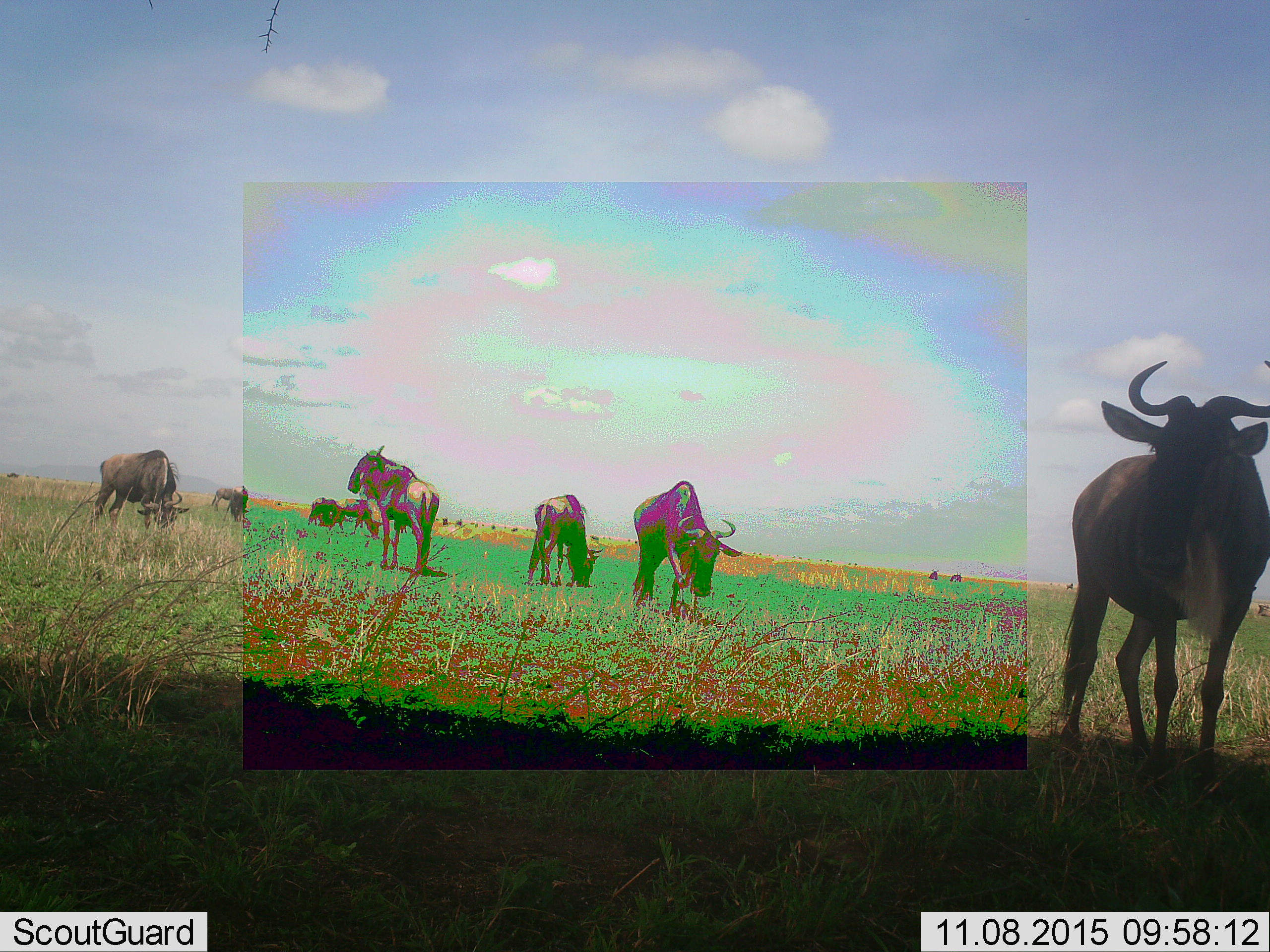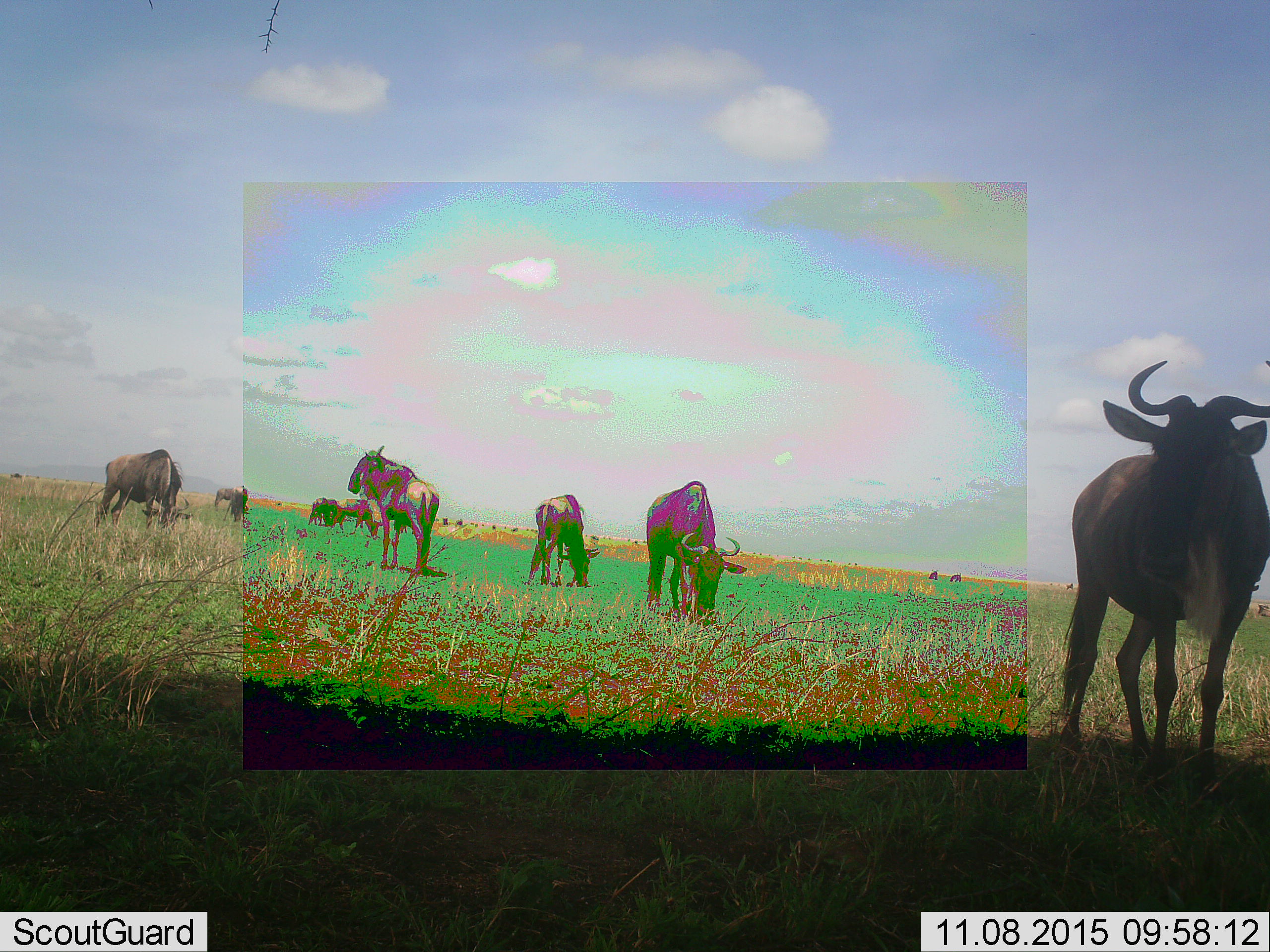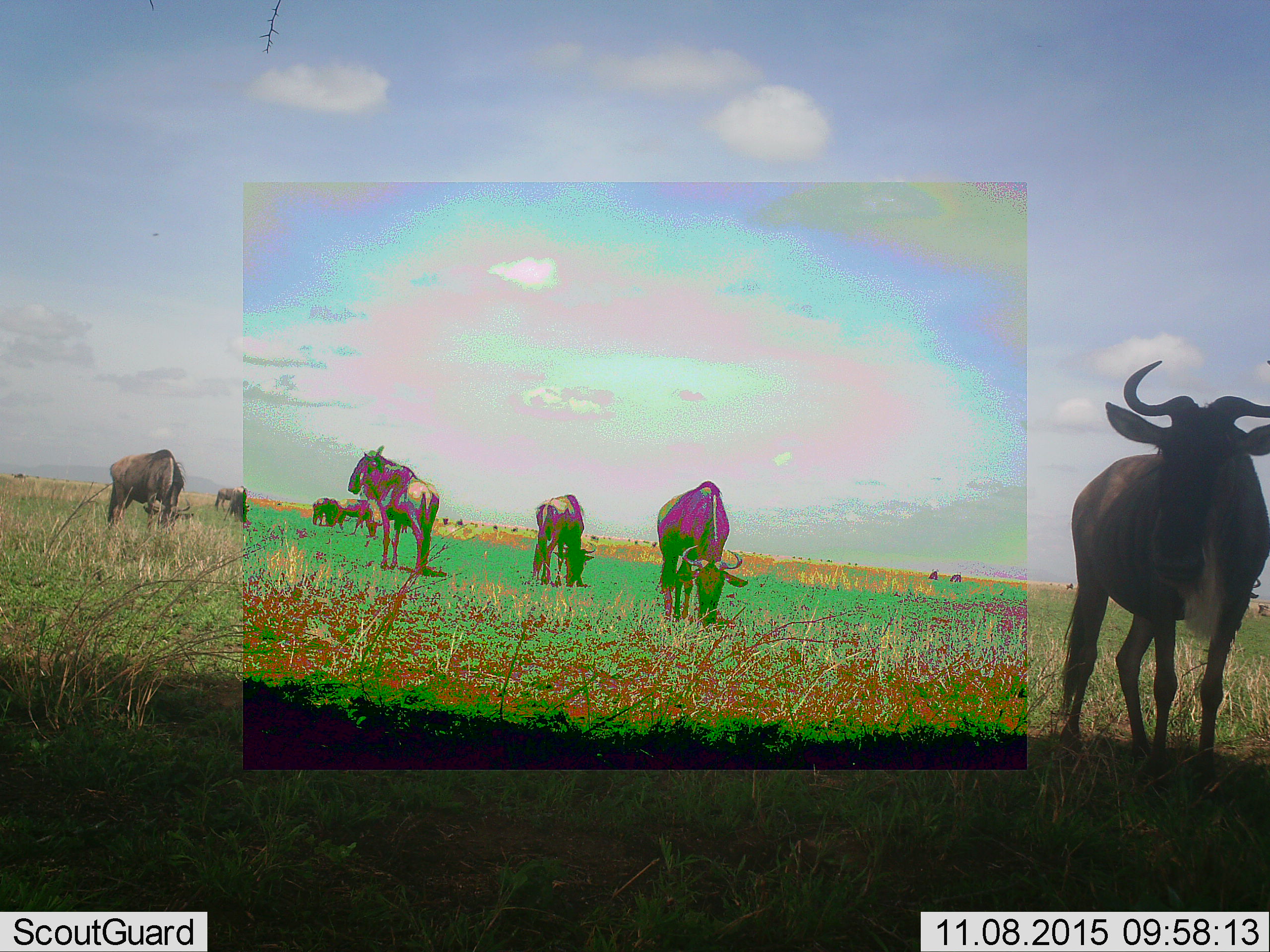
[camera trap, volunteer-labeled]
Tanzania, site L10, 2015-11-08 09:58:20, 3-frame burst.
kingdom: Animalia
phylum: Chordata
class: Mammalia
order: Artiodactyla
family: Bovidae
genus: Connochaetes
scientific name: Connochaetes taurinus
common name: blue wildebeest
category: wildebeest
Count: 11-50.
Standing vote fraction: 83%.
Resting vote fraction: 17%.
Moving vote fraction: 100%.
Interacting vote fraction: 17%.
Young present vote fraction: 17%.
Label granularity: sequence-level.